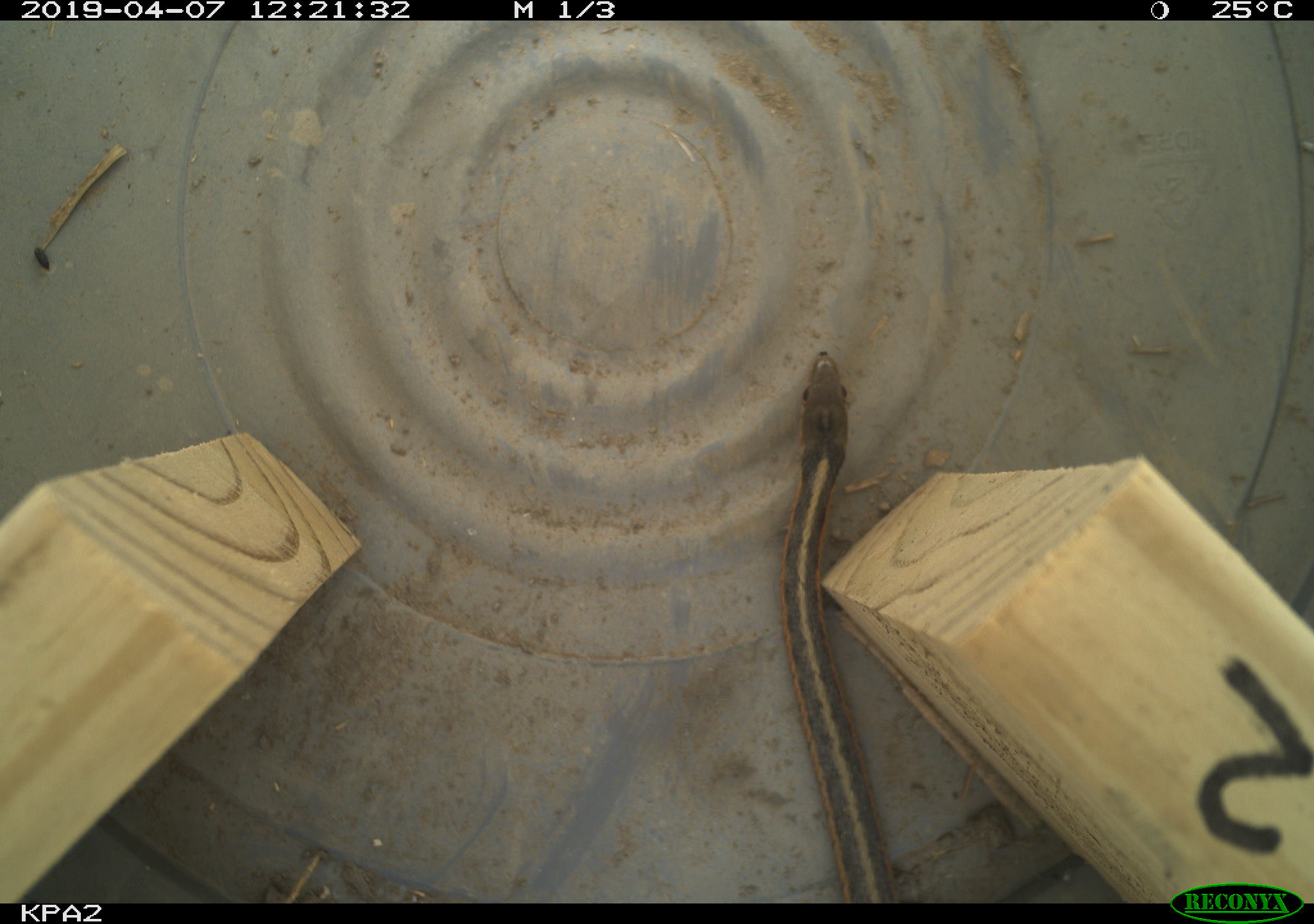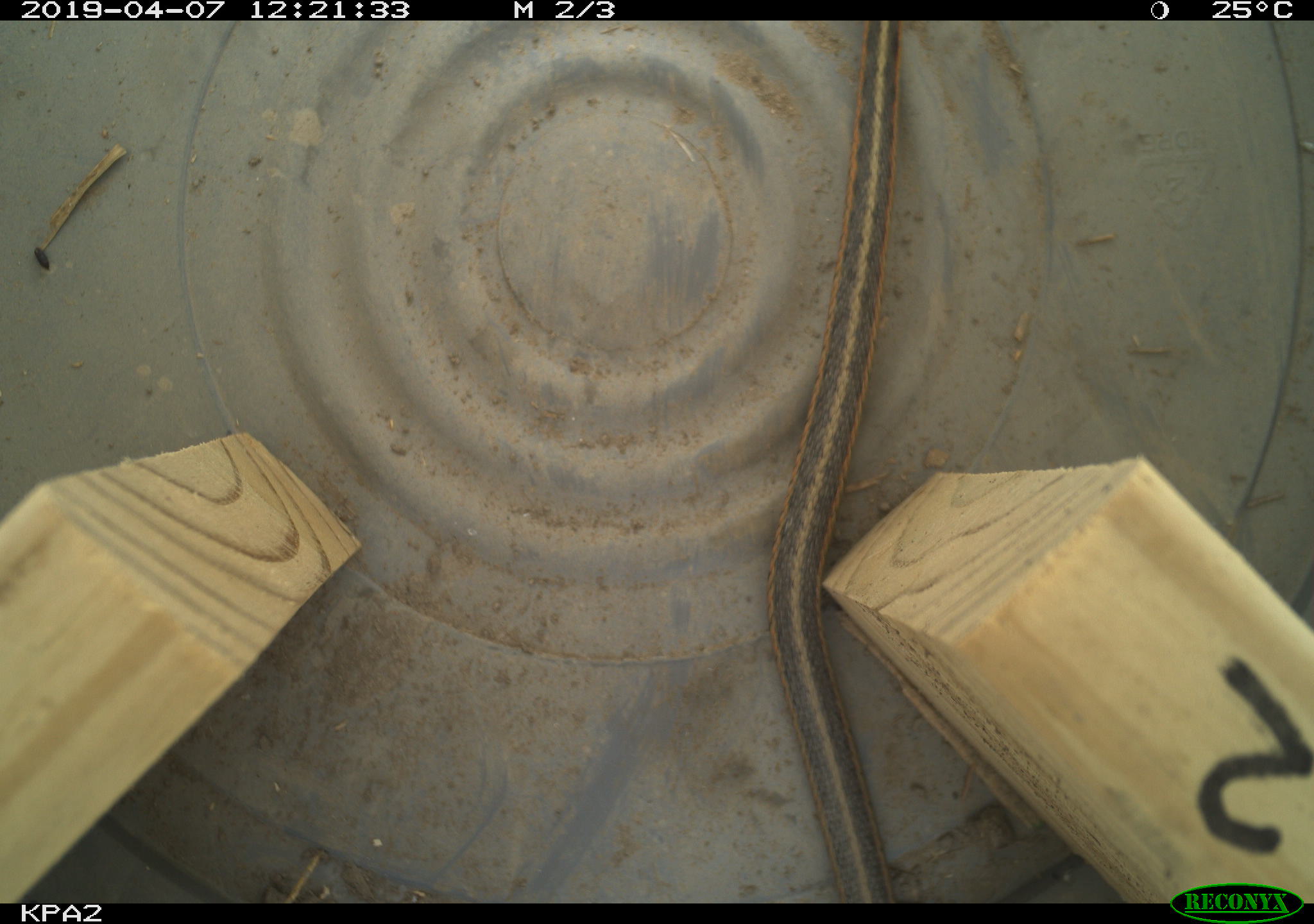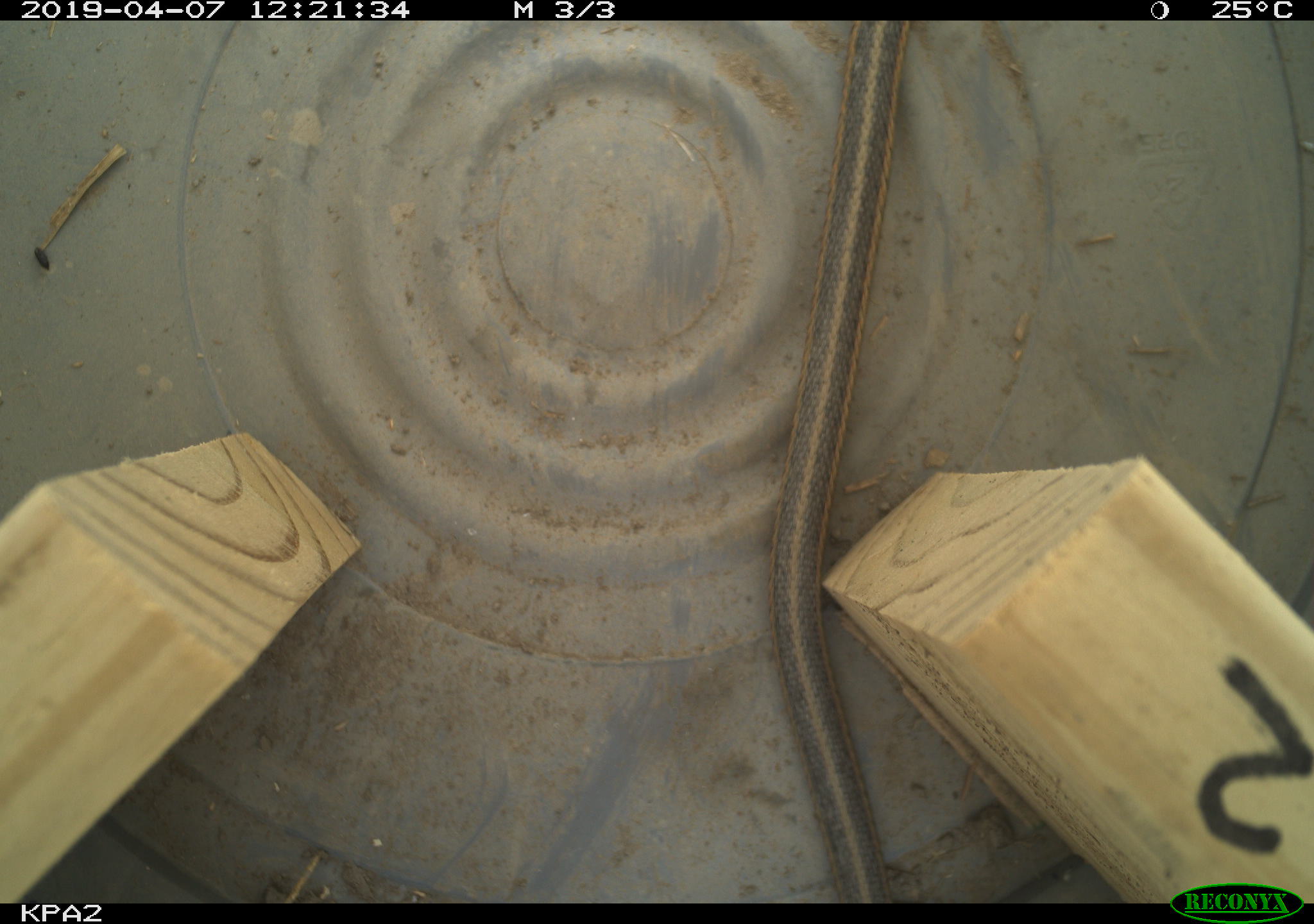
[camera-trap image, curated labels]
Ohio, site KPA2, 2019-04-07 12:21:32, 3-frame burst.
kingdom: Animalia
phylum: Chordata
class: Reptilia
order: Squamata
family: Colubridae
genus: Thamnophis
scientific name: Thamnophis sirtalis sirtalis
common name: eastern gartersnake